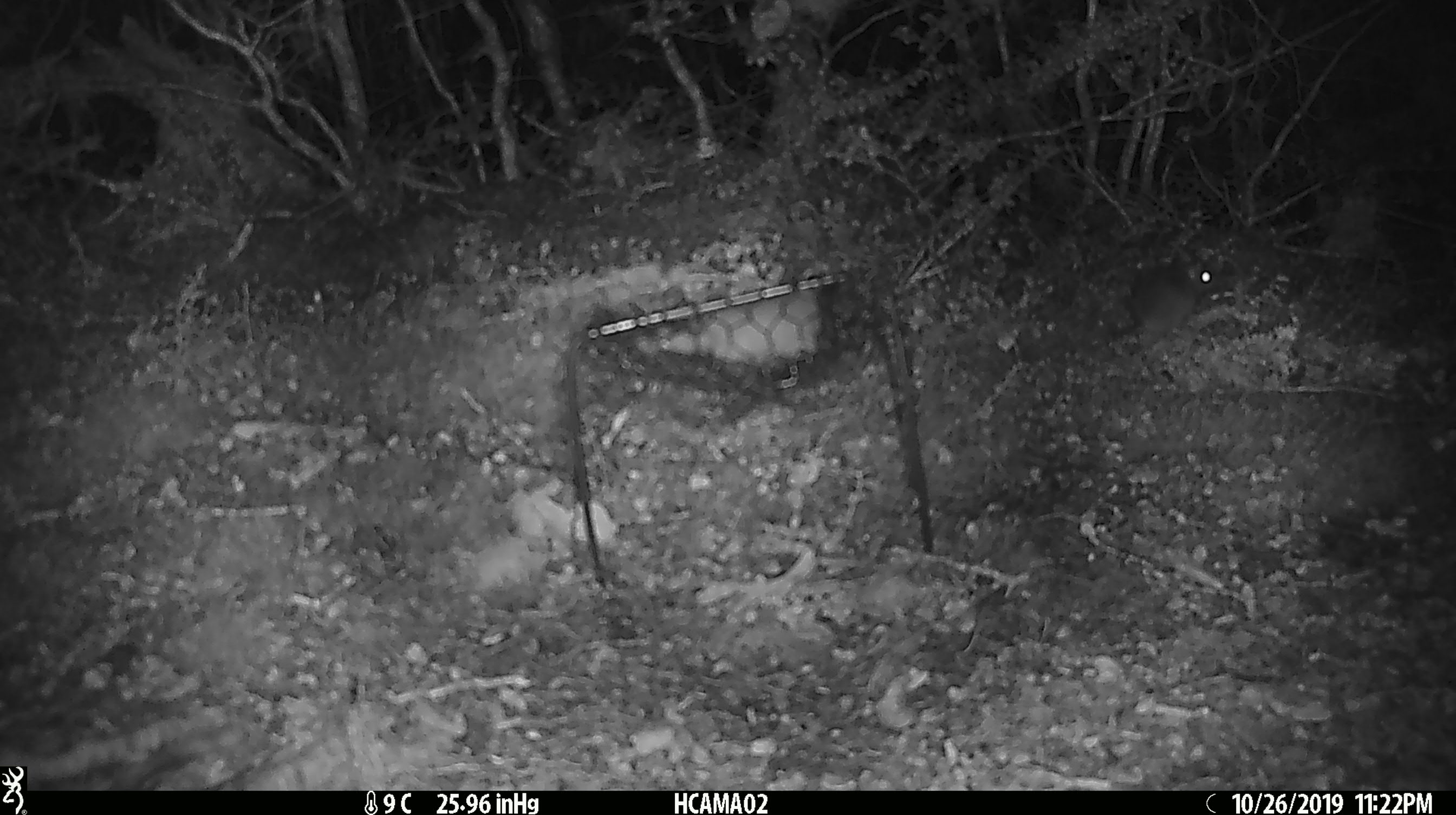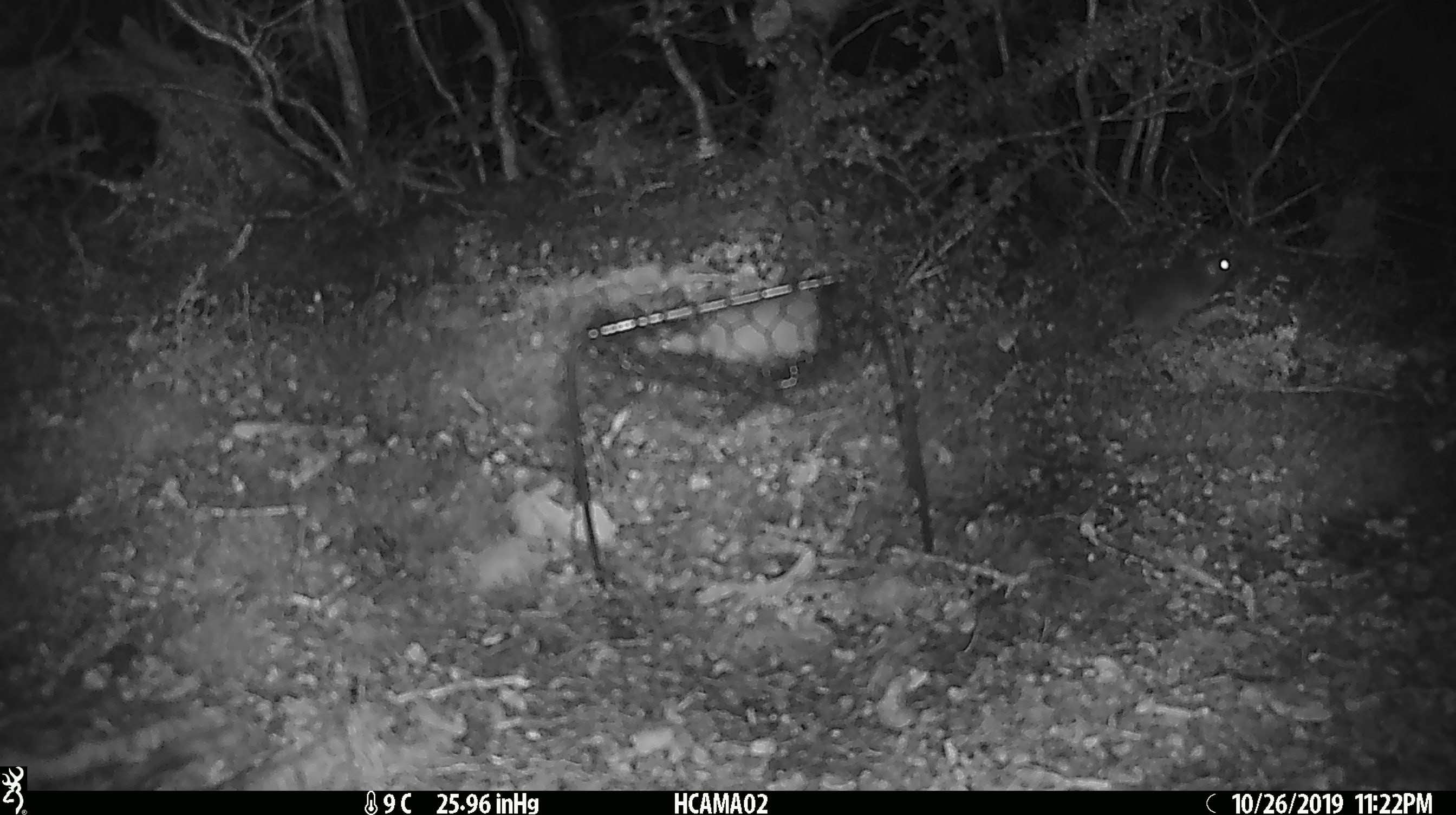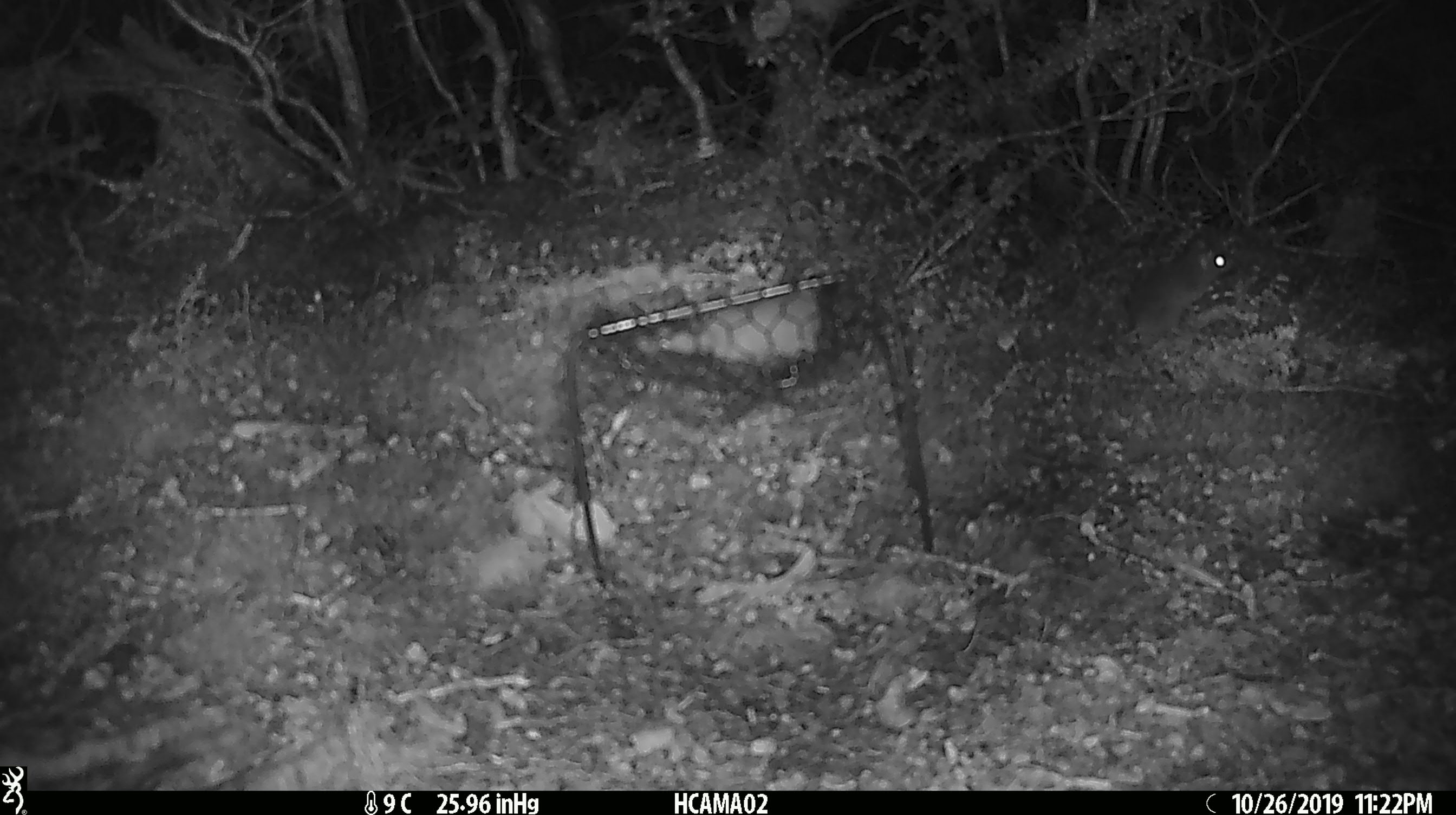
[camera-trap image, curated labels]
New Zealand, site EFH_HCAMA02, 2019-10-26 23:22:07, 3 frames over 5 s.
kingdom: Animalia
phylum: Chordata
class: Mammalia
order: Rodentia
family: Muridae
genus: Mus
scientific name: Mus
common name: mouse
Mouse (Mus).